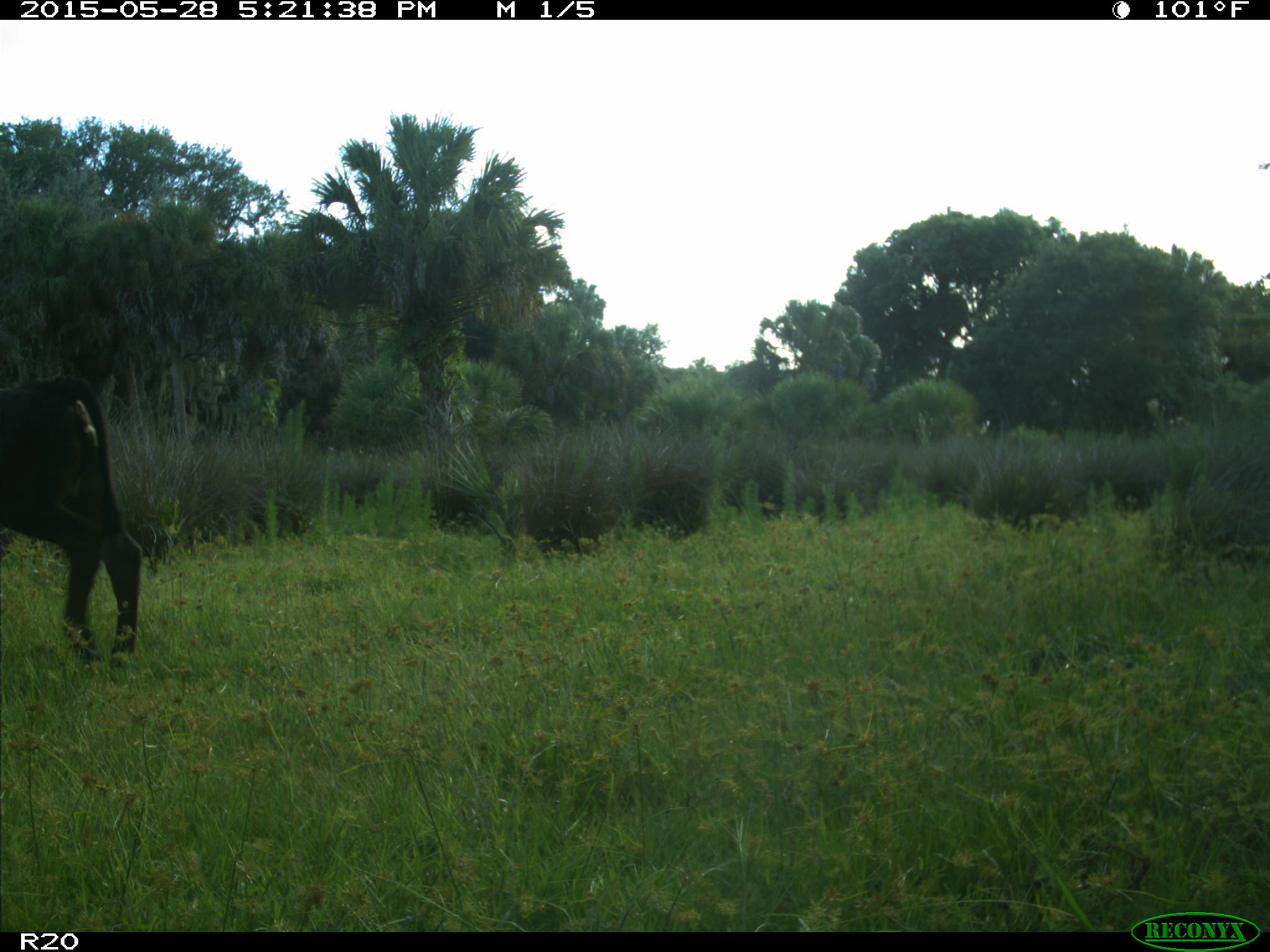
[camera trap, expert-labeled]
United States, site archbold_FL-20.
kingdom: Animalia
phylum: Chordata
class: Mammalia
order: Artiodactyla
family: Bovidae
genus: Bos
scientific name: Bos taurus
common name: domestic cow